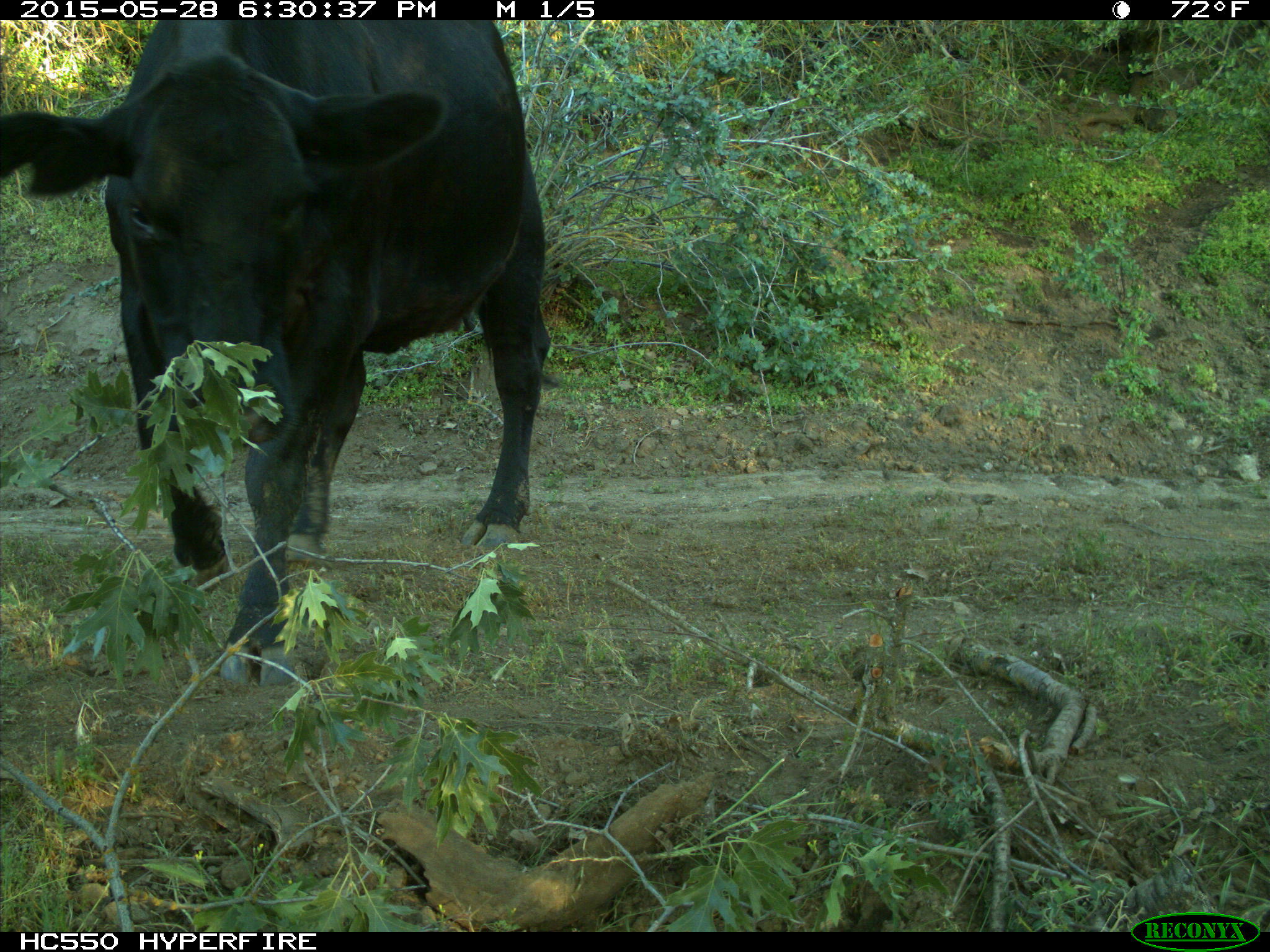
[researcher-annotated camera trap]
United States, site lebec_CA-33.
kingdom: Animalia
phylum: Chordata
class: Mammalia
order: Artiodactyla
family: Bovidae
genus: Bos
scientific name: Bos taurus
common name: domestic cow